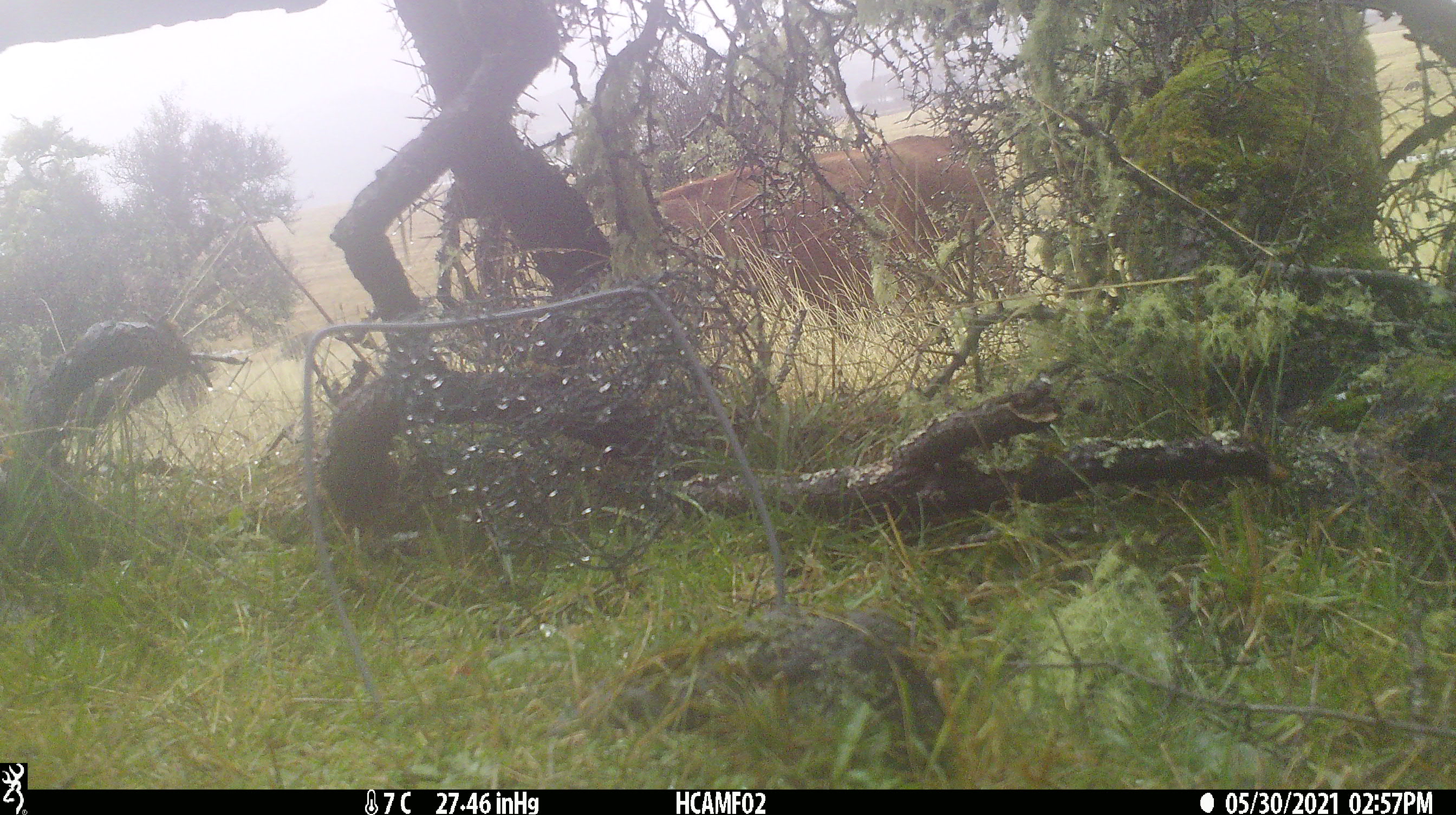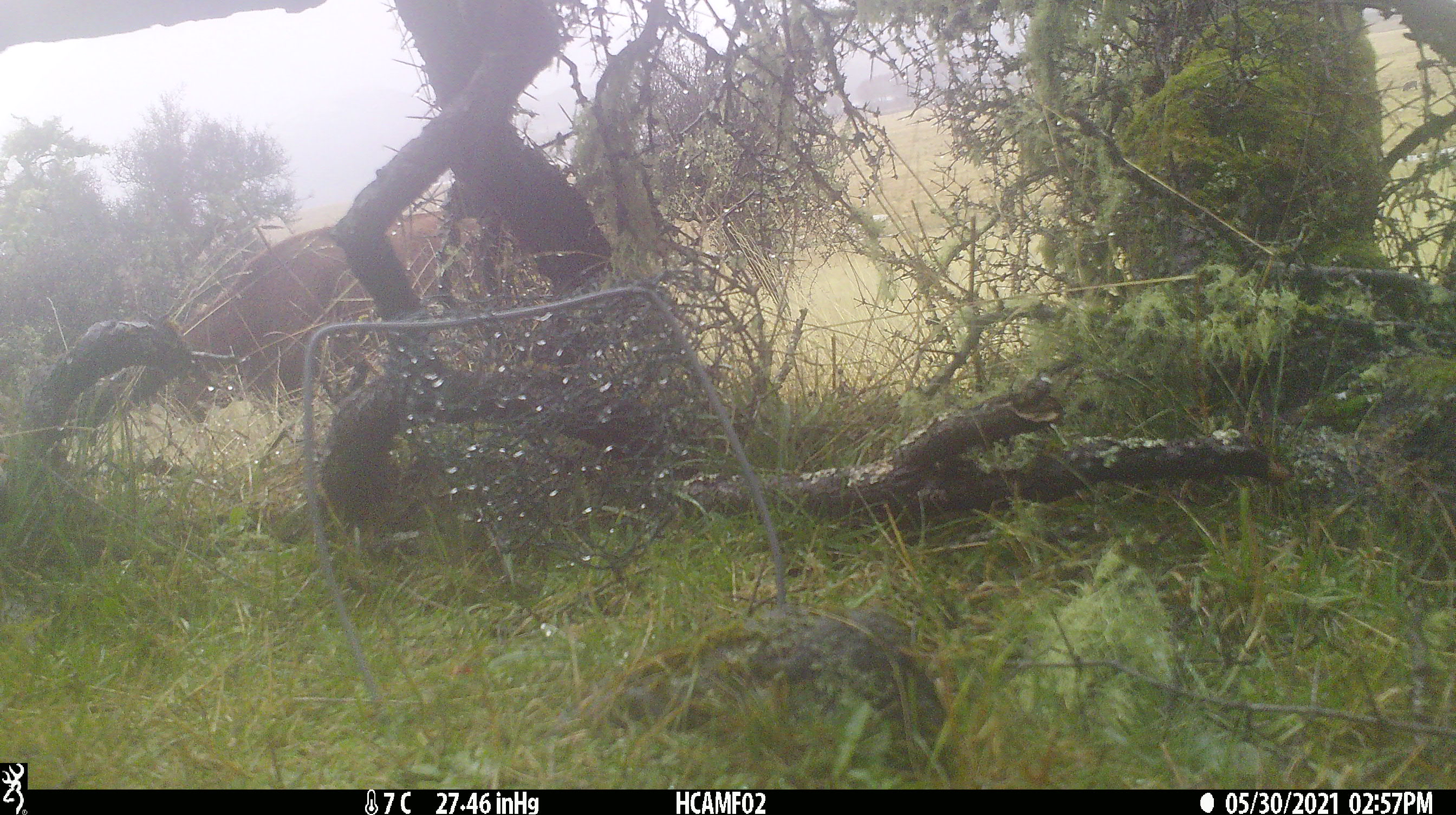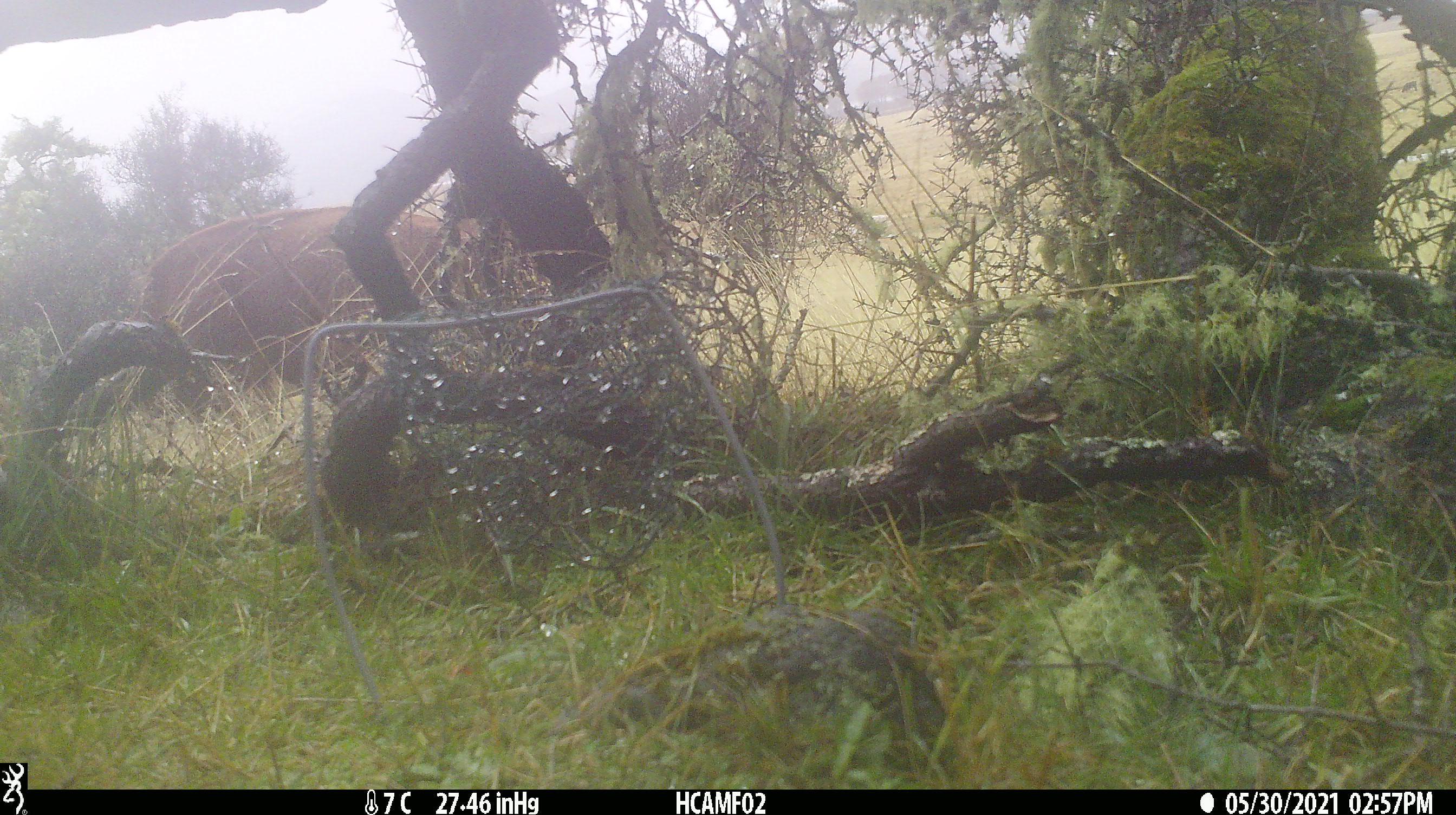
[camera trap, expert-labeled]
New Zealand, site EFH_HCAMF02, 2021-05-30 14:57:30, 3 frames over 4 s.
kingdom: Animalia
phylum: Chordata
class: Mammalia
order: Artiodactyla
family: Bovidae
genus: Bos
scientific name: Bos taurus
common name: domestic cow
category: cow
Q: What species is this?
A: Cow (domestic cow) (Bos taurus).